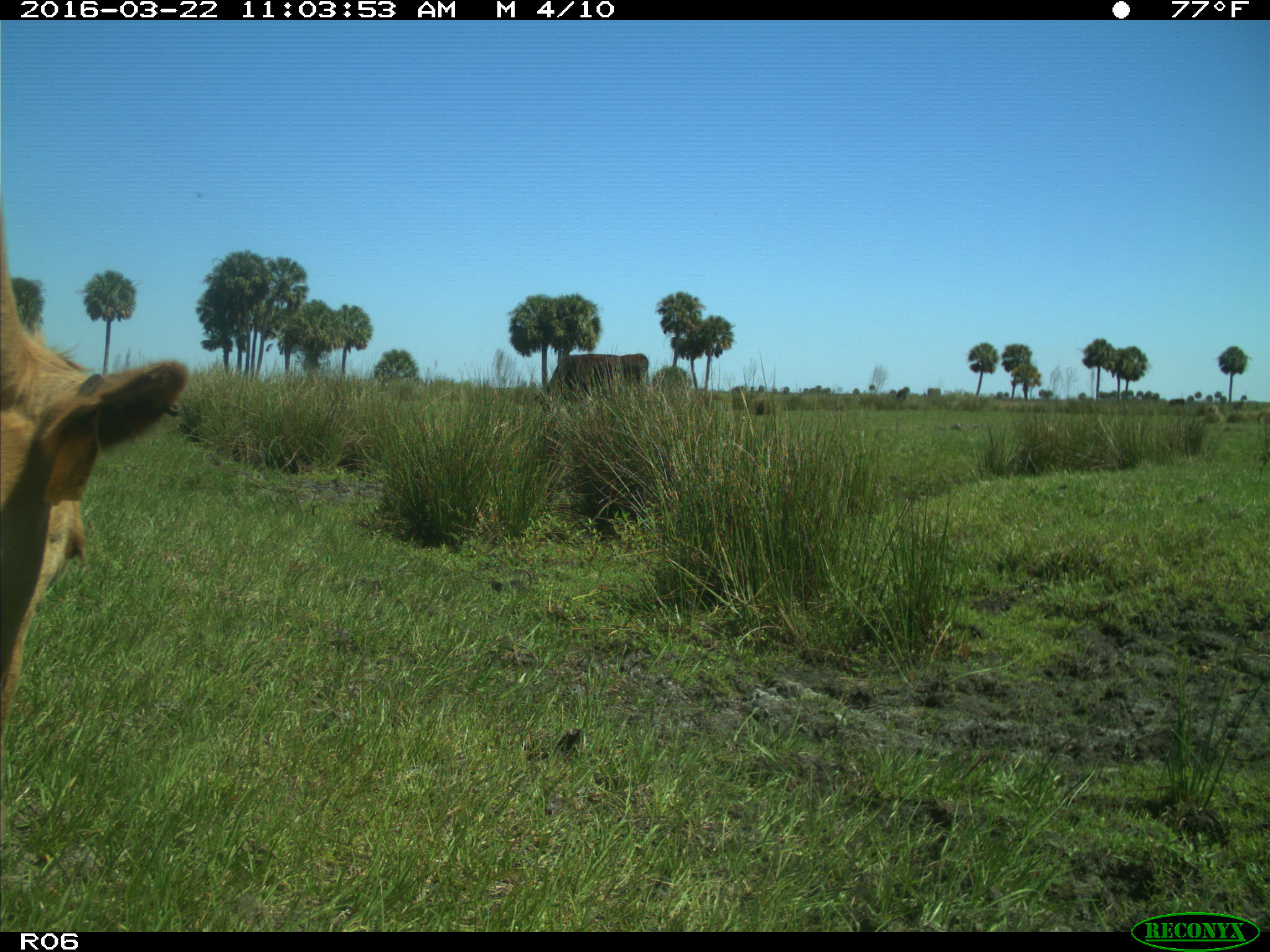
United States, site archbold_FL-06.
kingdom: Animalia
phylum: Chordata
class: Mammalia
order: Artiodactyla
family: Bovidae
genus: Bos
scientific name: Bos taurus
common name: domestic cow